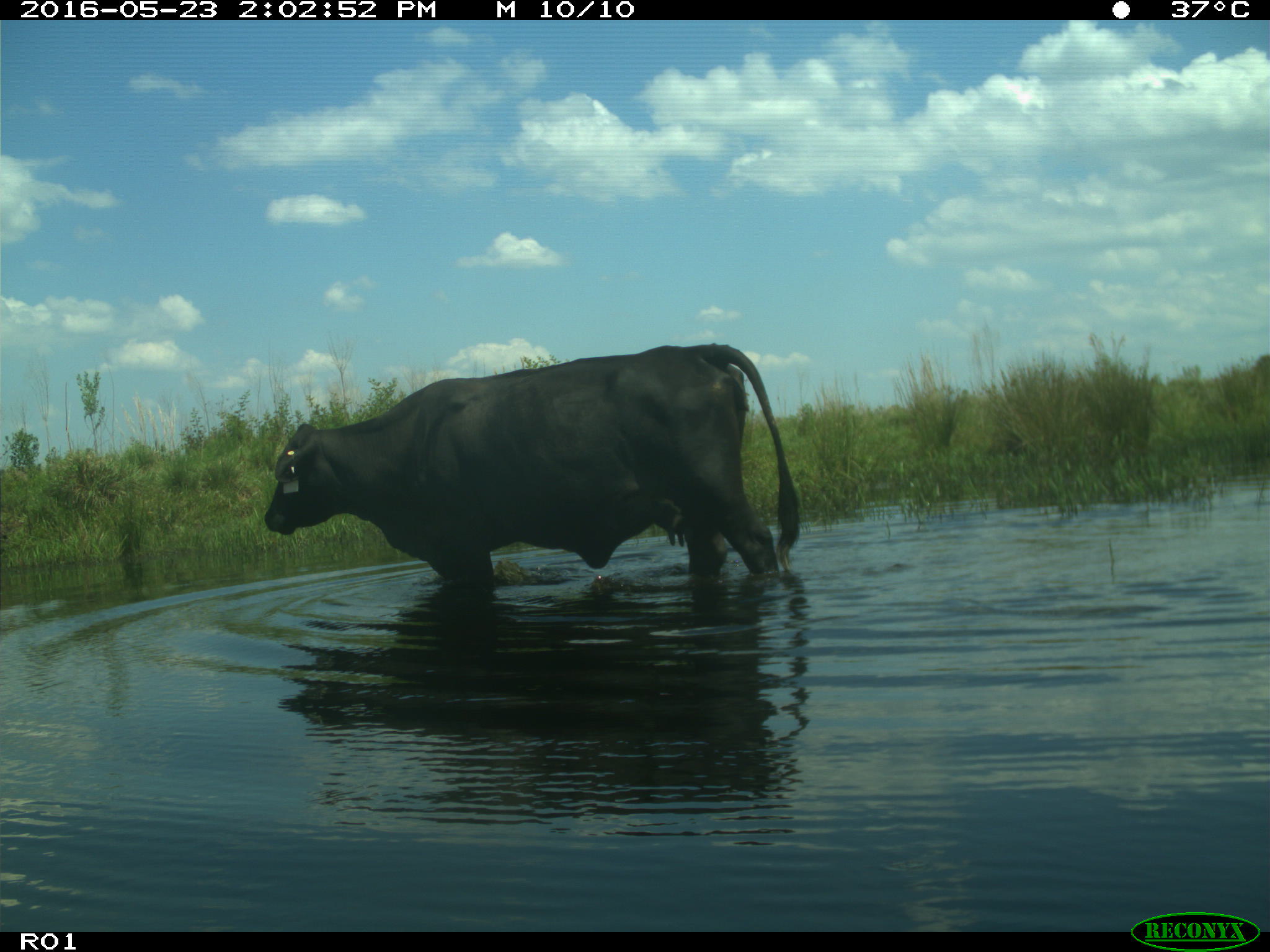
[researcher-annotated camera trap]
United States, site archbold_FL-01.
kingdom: Animalia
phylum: Chordata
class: Mammalia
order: Artiodactyla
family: Bovidae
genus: Bos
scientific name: Bos taurus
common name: domestic cow